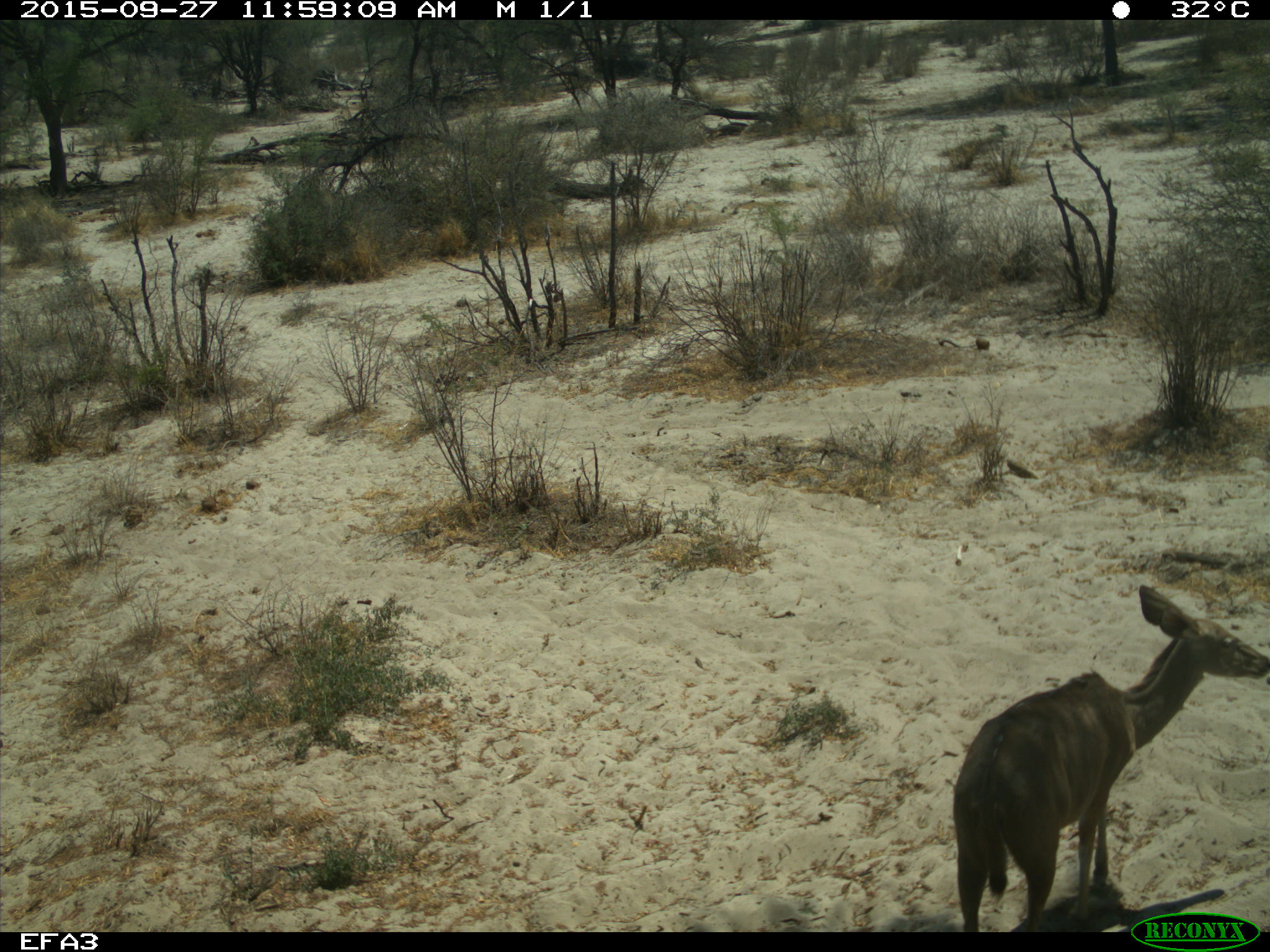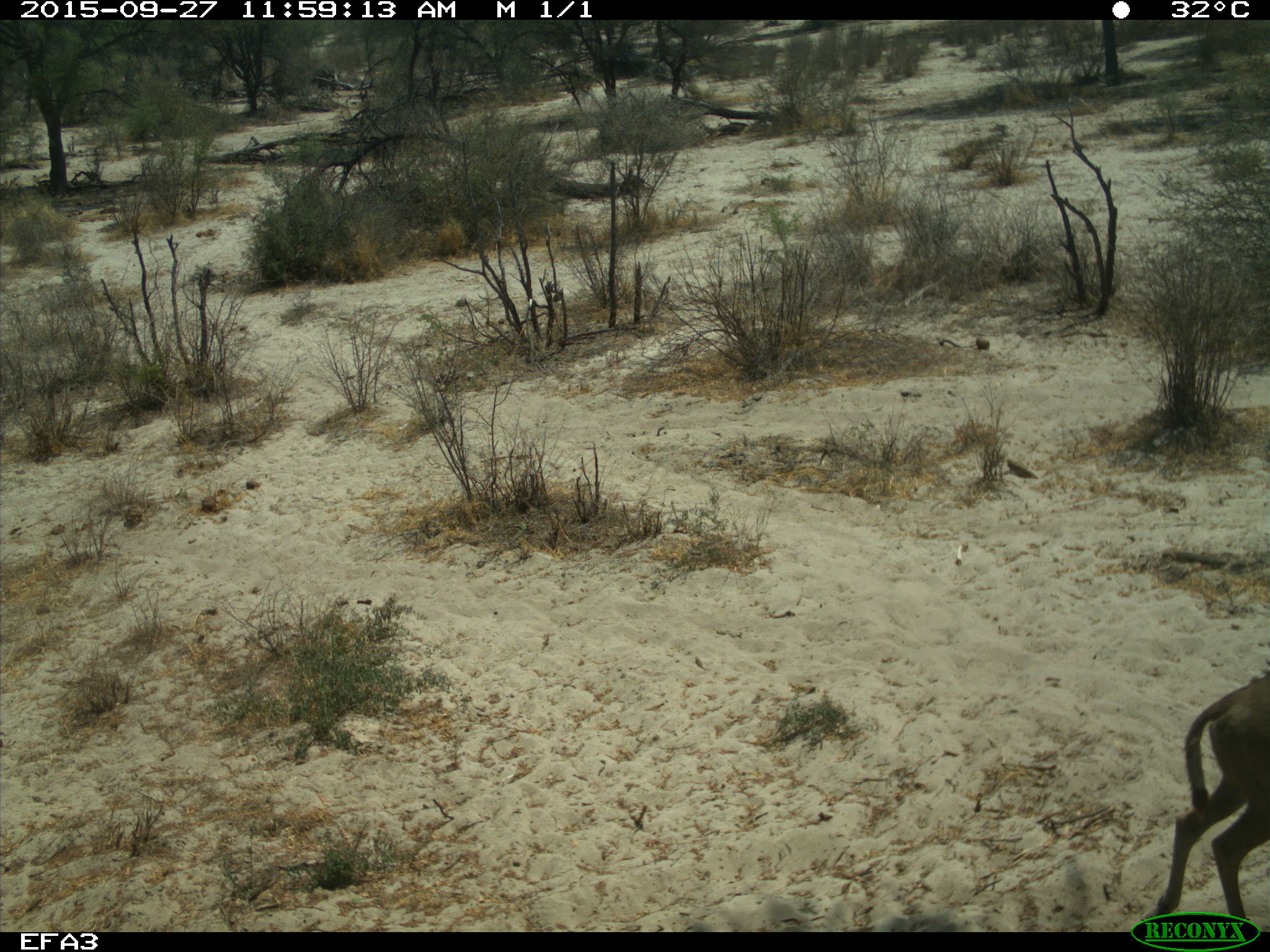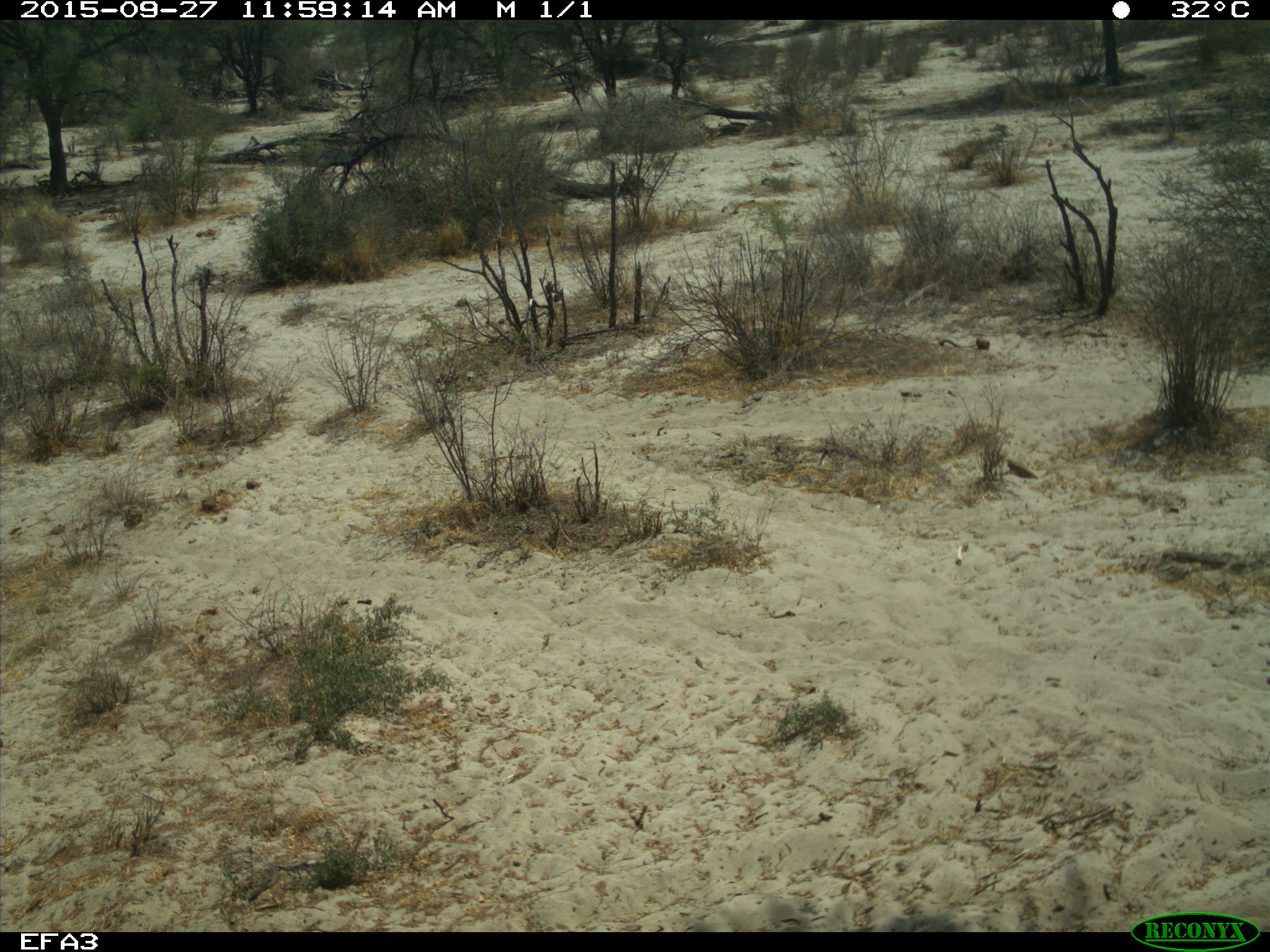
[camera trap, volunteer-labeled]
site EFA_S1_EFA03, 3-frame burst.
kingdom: Animalia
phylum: Chordata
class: Mammalia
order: Artiodactyla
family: Bovidae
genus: Tragelaphus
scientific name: Tragelaphus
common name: kudu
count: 1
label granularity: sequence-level